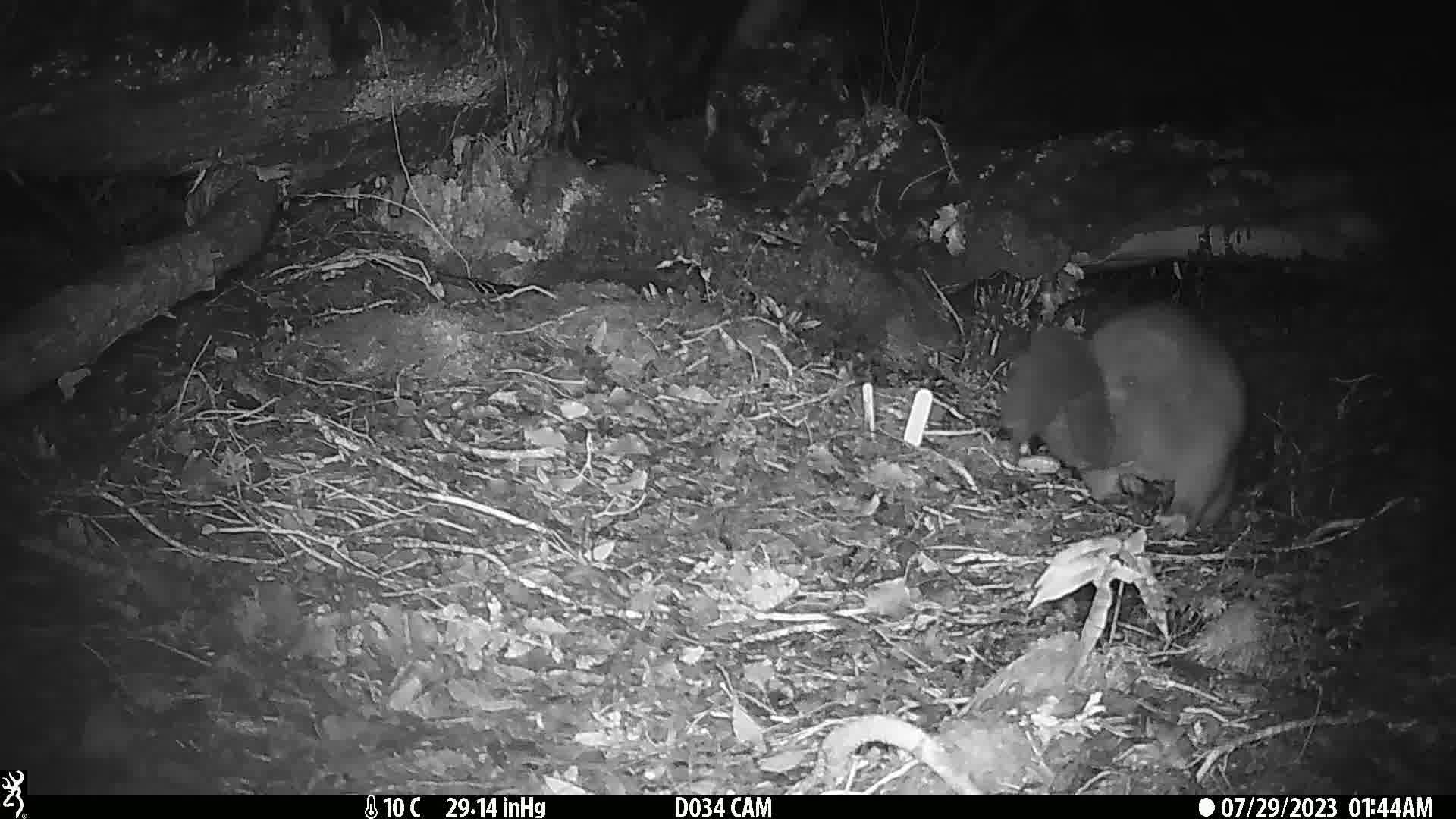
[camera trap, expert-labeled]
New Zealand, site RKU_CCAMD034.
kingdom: Animalia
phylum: Chordata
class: Mammalia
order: Diprotodontia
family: Phalangeridae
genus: Trichosurus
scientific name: Trichosurus vulpecula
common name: common brushtail possum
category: possum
Possum (common brushtail possum) (Trichosurus vulpecula).